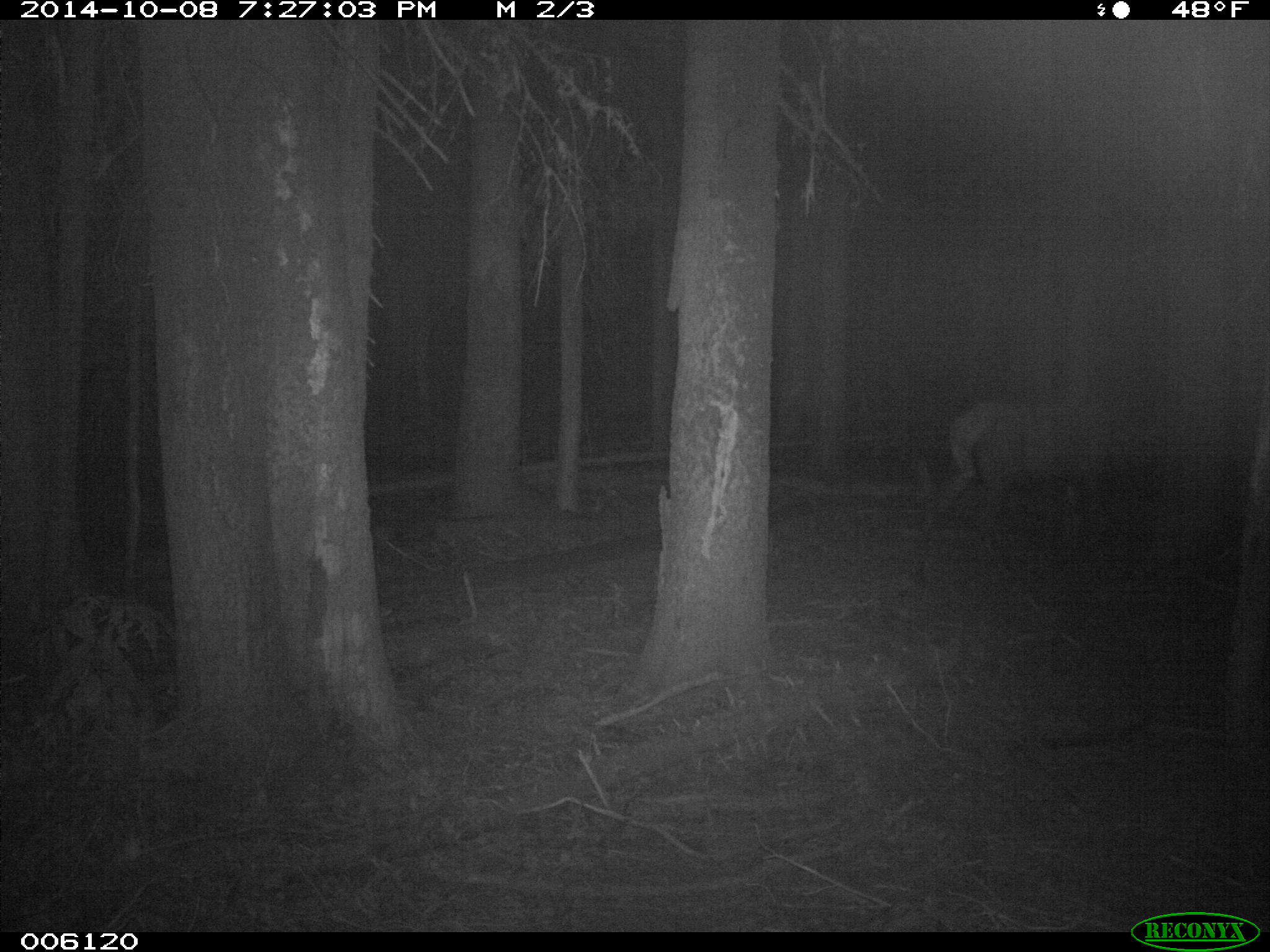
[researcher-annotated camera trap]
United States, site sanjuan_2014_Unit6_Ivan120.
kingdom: Animalia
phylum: Chordata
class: Mammalia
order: Artiodactyla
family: Cervidae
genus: Cervus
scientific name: Cervus elaphus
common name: red deer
Cervus elaphus (red deer).